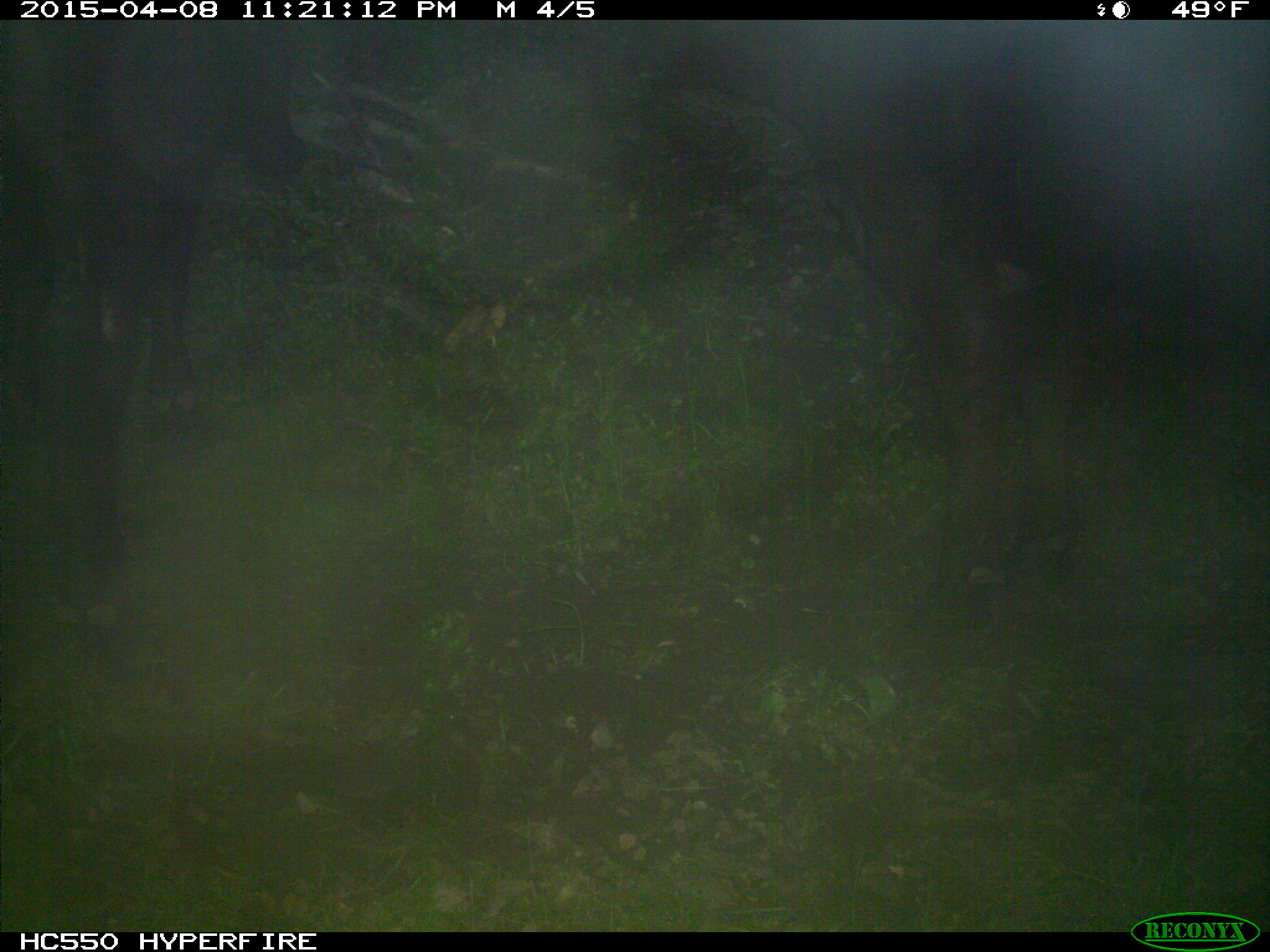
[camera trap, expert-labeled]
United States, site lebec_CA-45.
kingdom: Animalia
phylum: Chordata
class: Mammalia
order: Artiodactyla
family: Bovidae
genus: Bos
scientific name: Bos taurus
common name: domestic cow